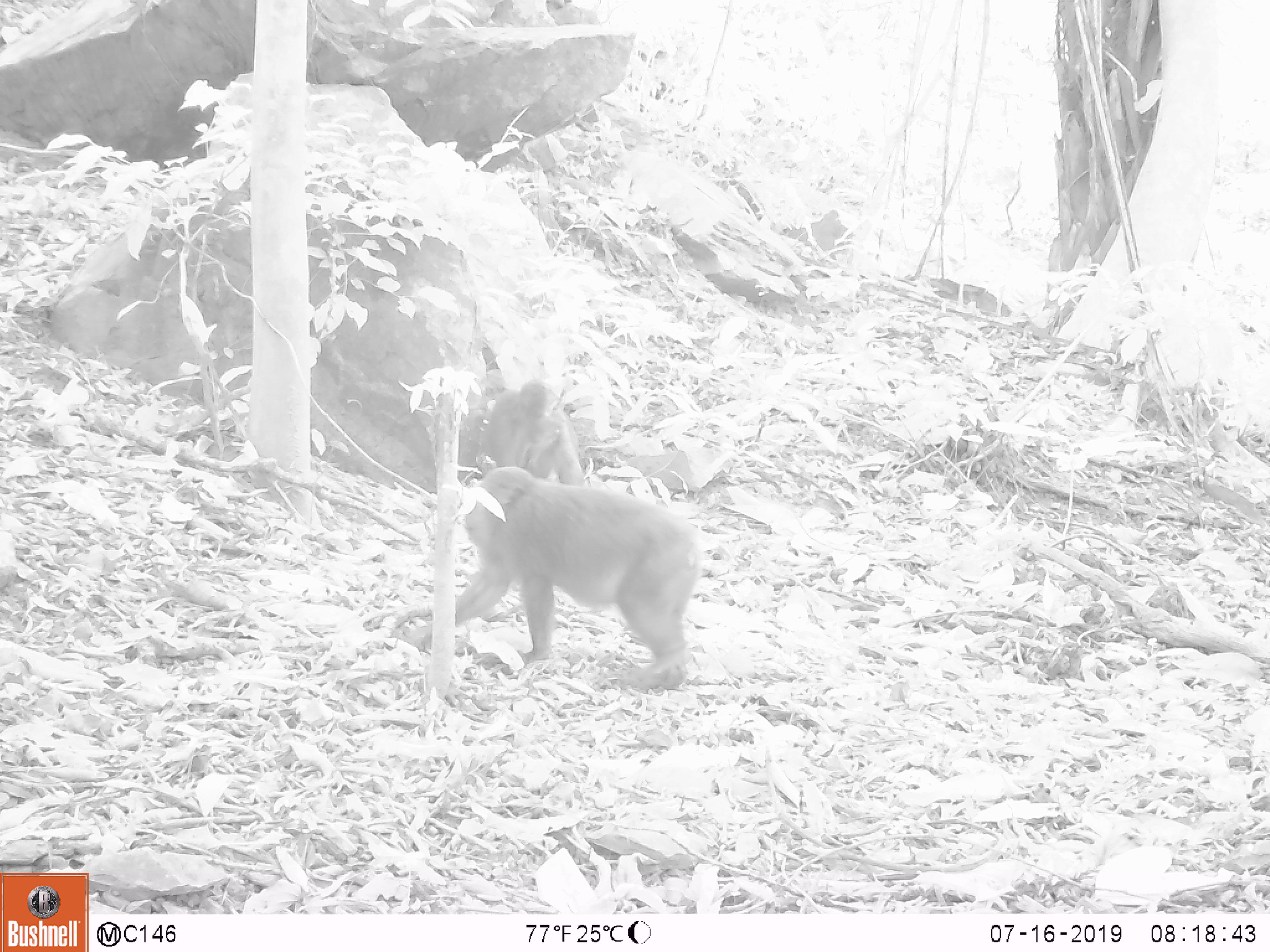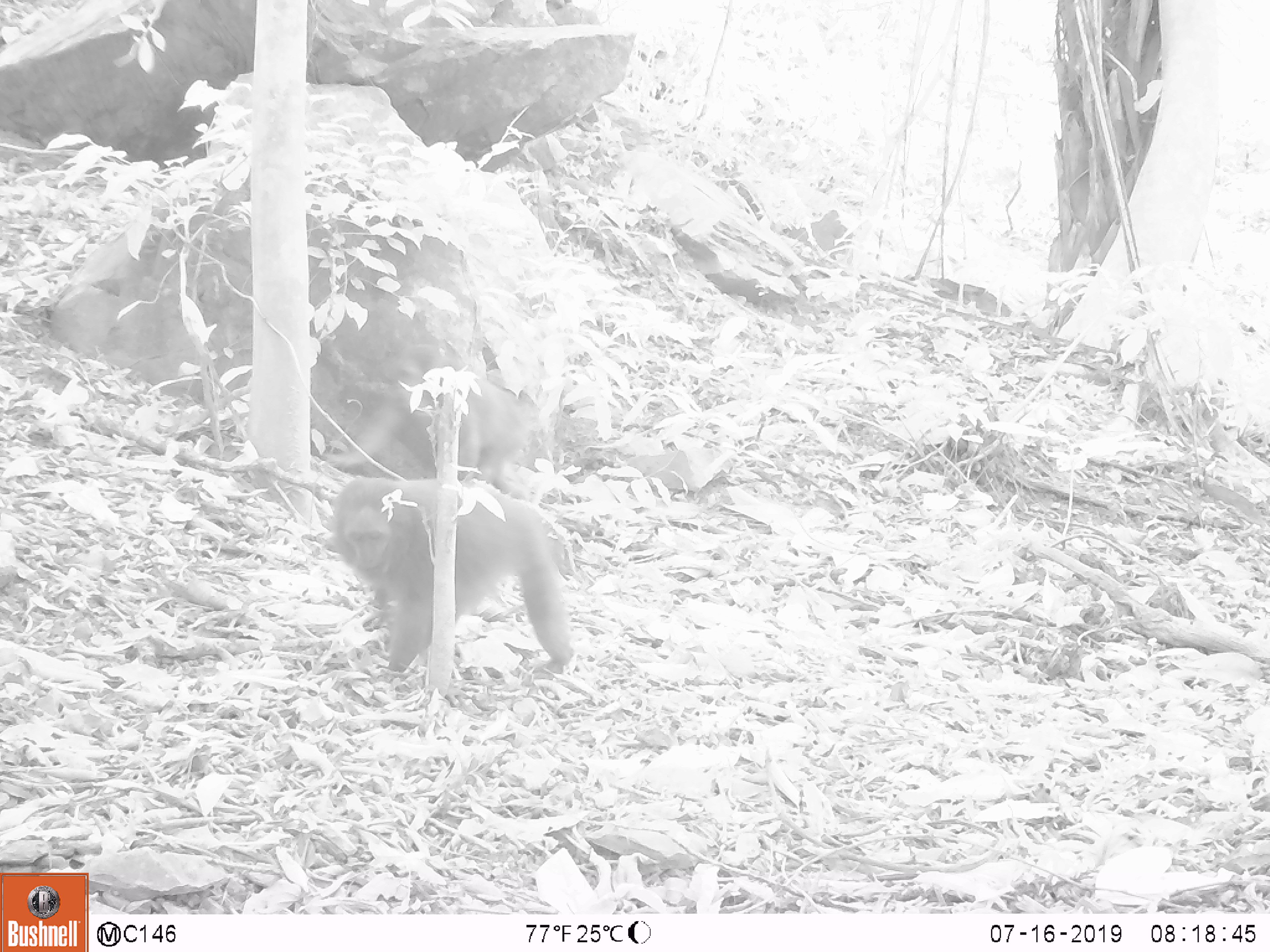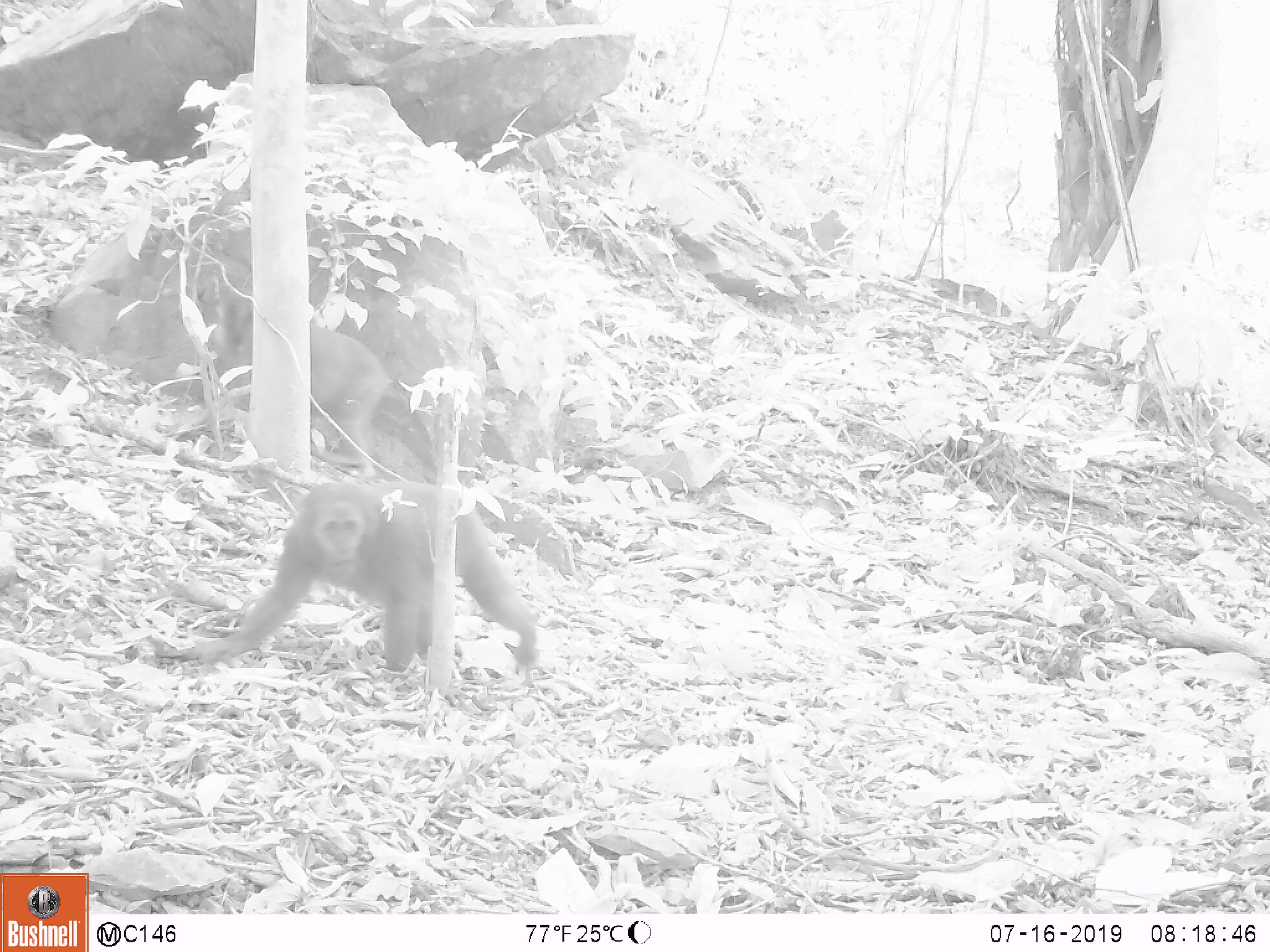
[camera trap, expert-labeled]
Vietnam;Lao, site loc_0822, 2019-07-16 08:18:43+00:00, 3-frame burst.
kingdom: Animalia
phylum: Chordata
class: Mammalia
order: Primates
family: Cercopithecidae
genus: Macaca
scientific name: Macaca arctoides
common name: stump-tailed macaque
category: stump tailed macaque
Stump tailed macaque (stump-tailed macaque) (Macaca arctoides). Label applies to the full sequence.